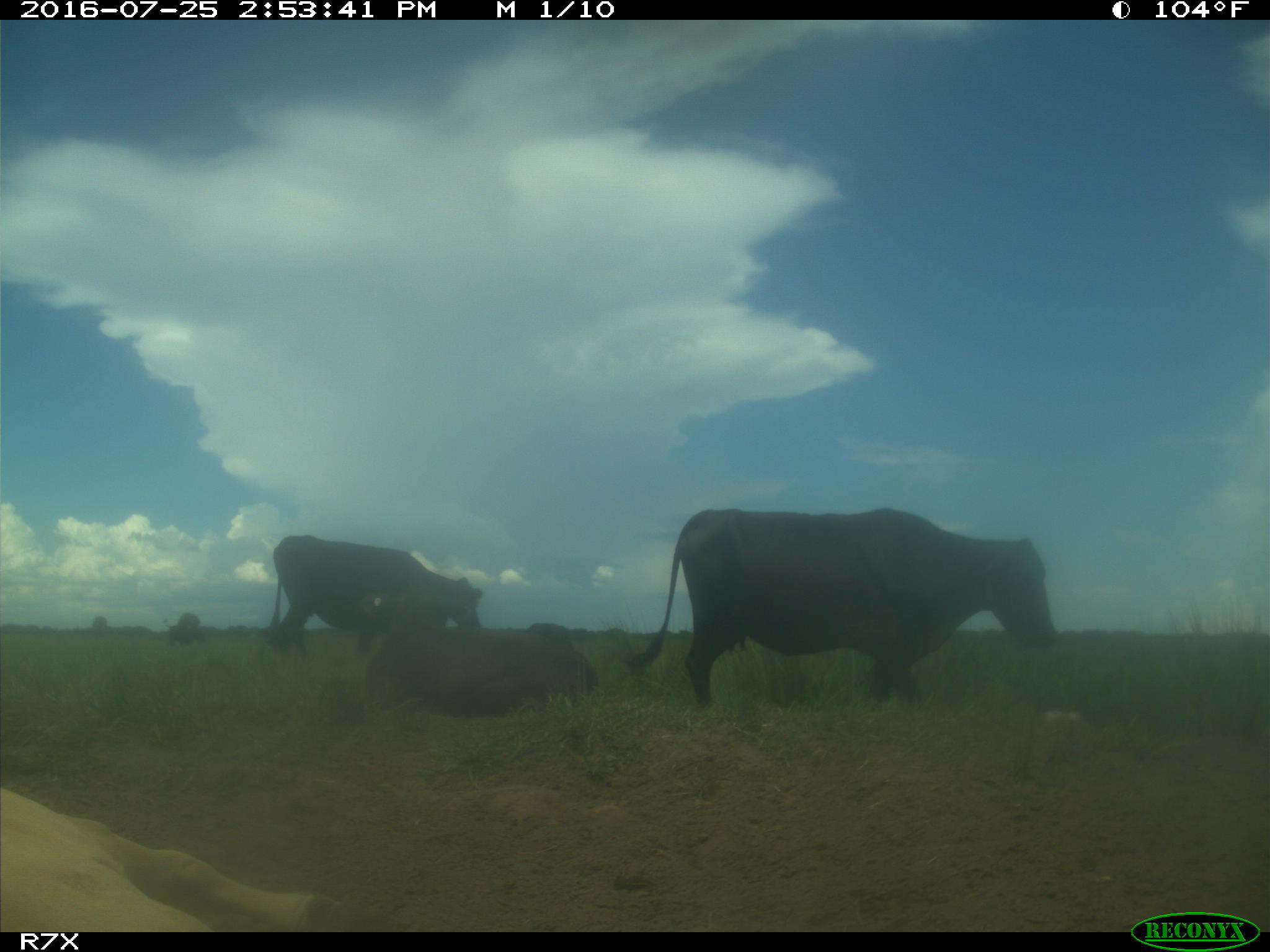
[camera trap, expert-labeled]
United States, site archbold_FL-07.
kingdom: Animalia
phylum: Chordata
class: Mammalia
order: Artiodactyla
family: Bovidae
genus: Bos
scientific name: Bos taurus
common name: domestic cow